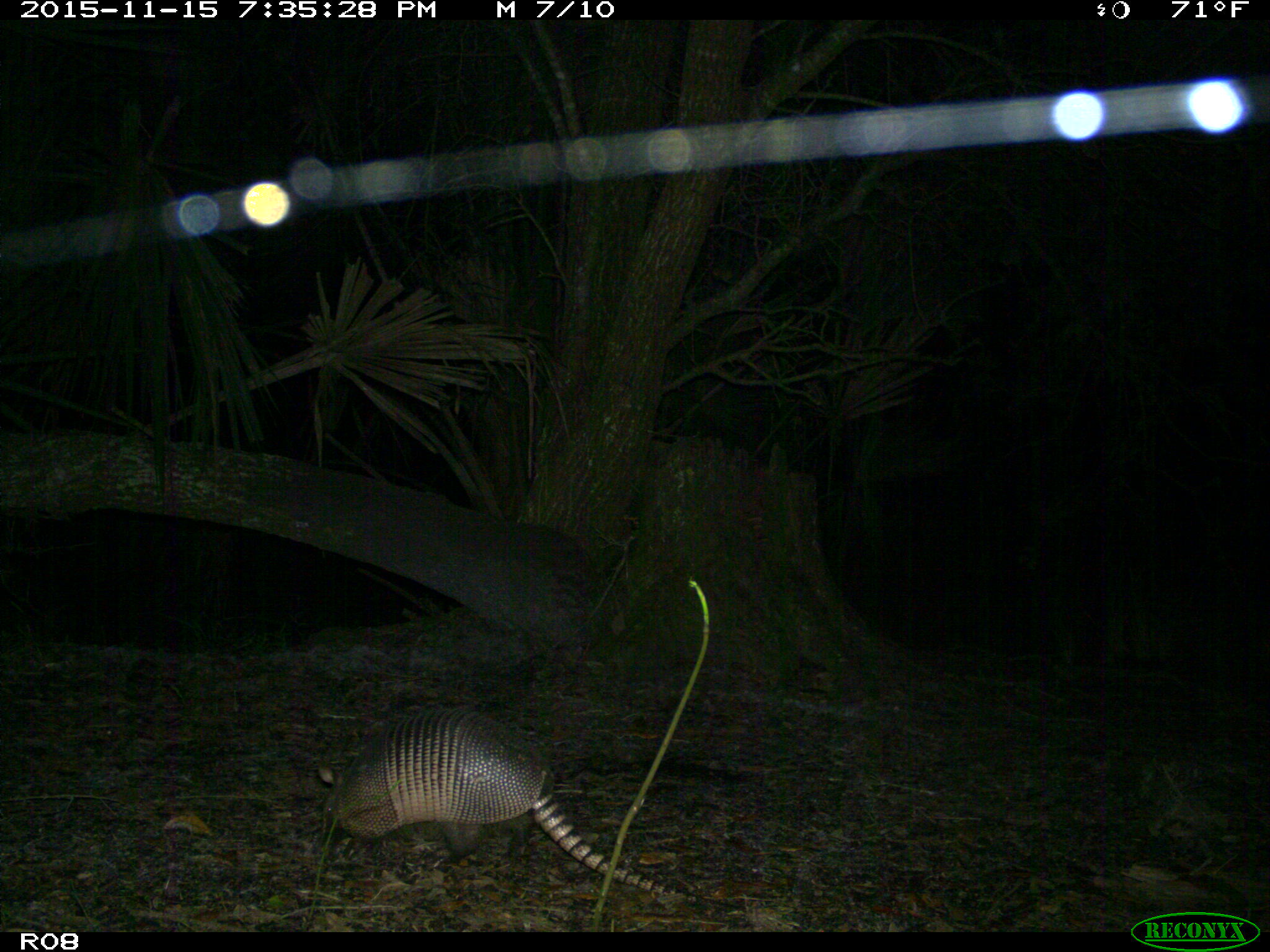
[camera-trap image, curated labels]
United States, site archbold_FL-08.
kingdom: Animalia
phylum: Chordata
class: Mammalia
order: Cingulata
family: Dasypodidae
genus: Dasypus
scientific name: Dasypus novemcinctus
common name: nine-banded armadillo